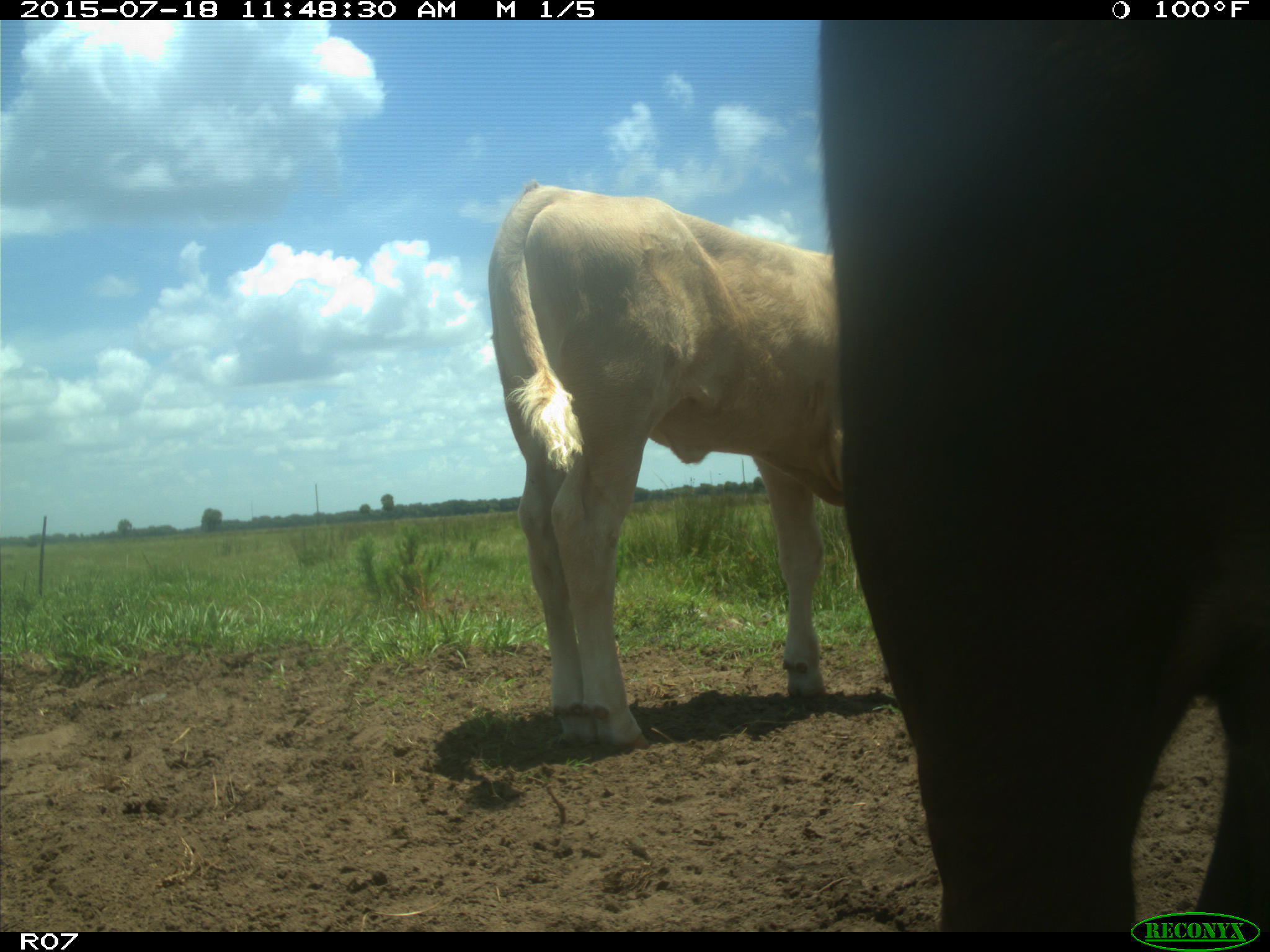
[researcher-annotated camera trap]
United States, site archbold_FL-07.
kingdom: Animalia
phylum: Chordata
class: Mammalia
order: Artiodactyla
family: Bovidae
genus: Bos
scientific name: Bos taurus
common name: domestic cow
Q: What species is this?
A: Bos taurus (domestic cow).